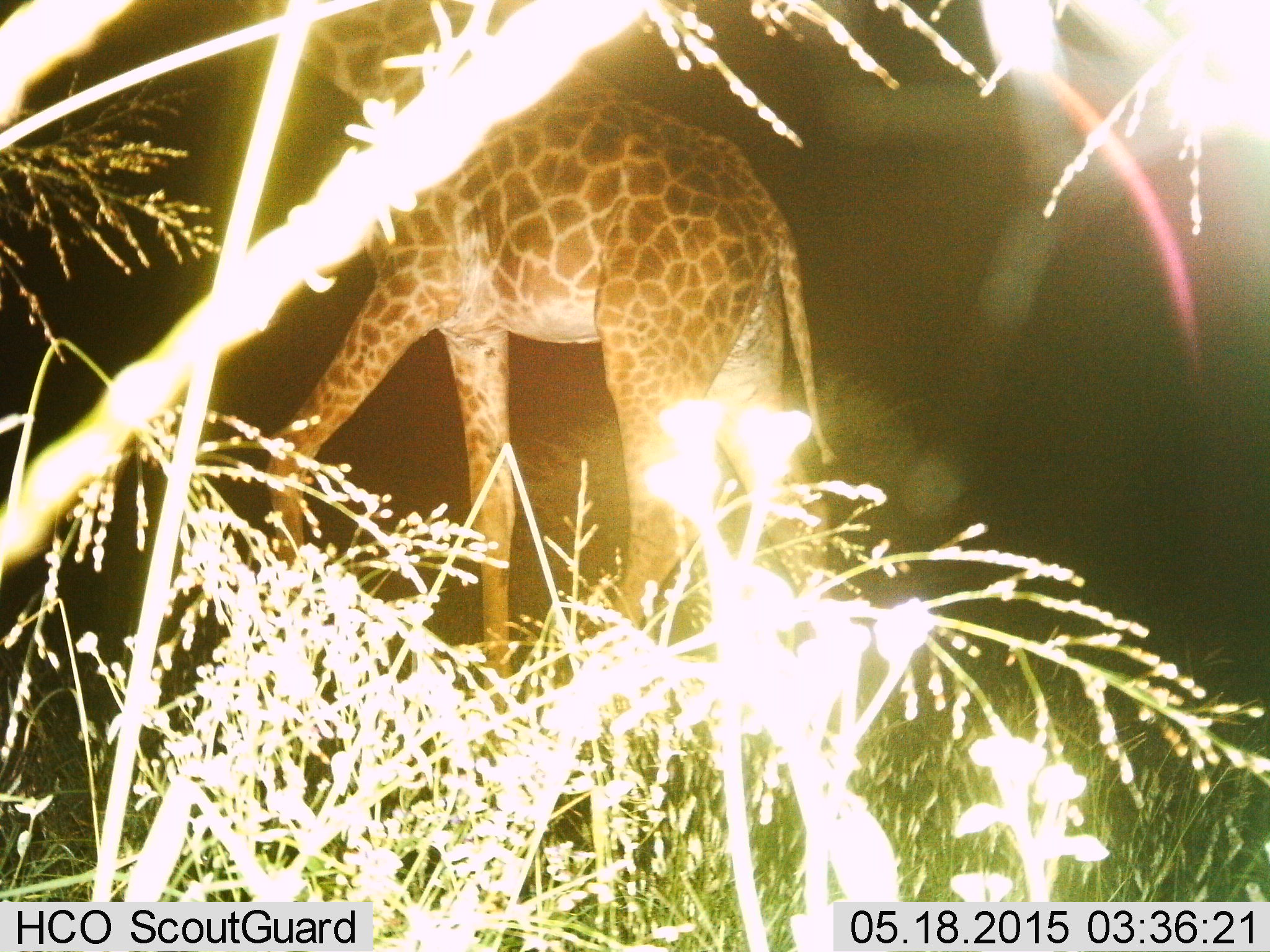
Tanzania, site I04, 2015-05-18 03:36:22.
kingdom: Animalia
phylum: Chordata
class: Mammalia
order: Artiodactyla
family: Giraffidae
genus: Giraffa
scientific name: Giraffa camelopardalis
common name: giraffe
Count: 1.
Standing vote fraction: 30%.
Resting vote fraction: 0%.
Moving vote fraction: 70%.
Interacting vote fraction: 0%.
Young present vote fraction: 0%.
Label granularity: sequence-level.